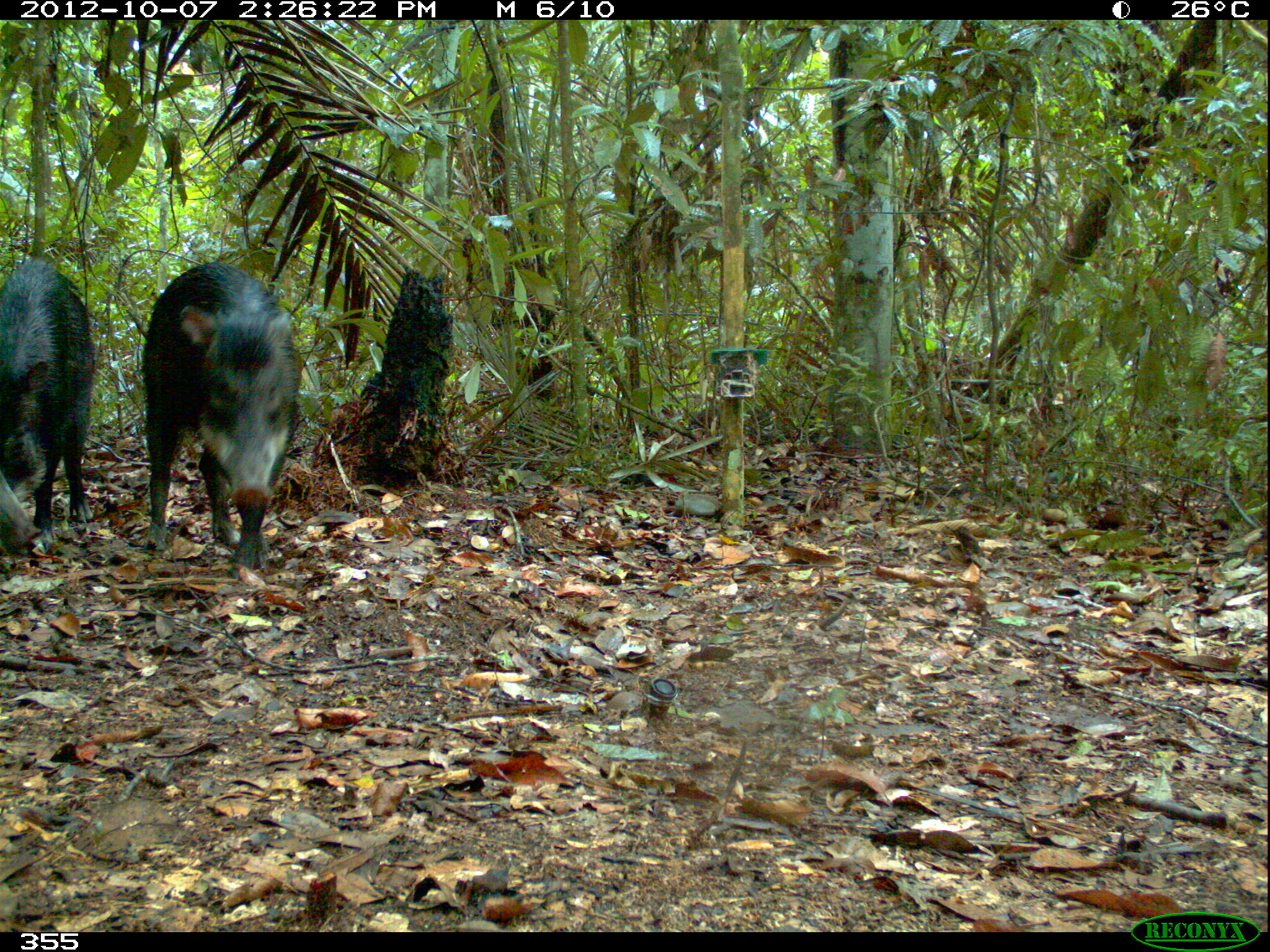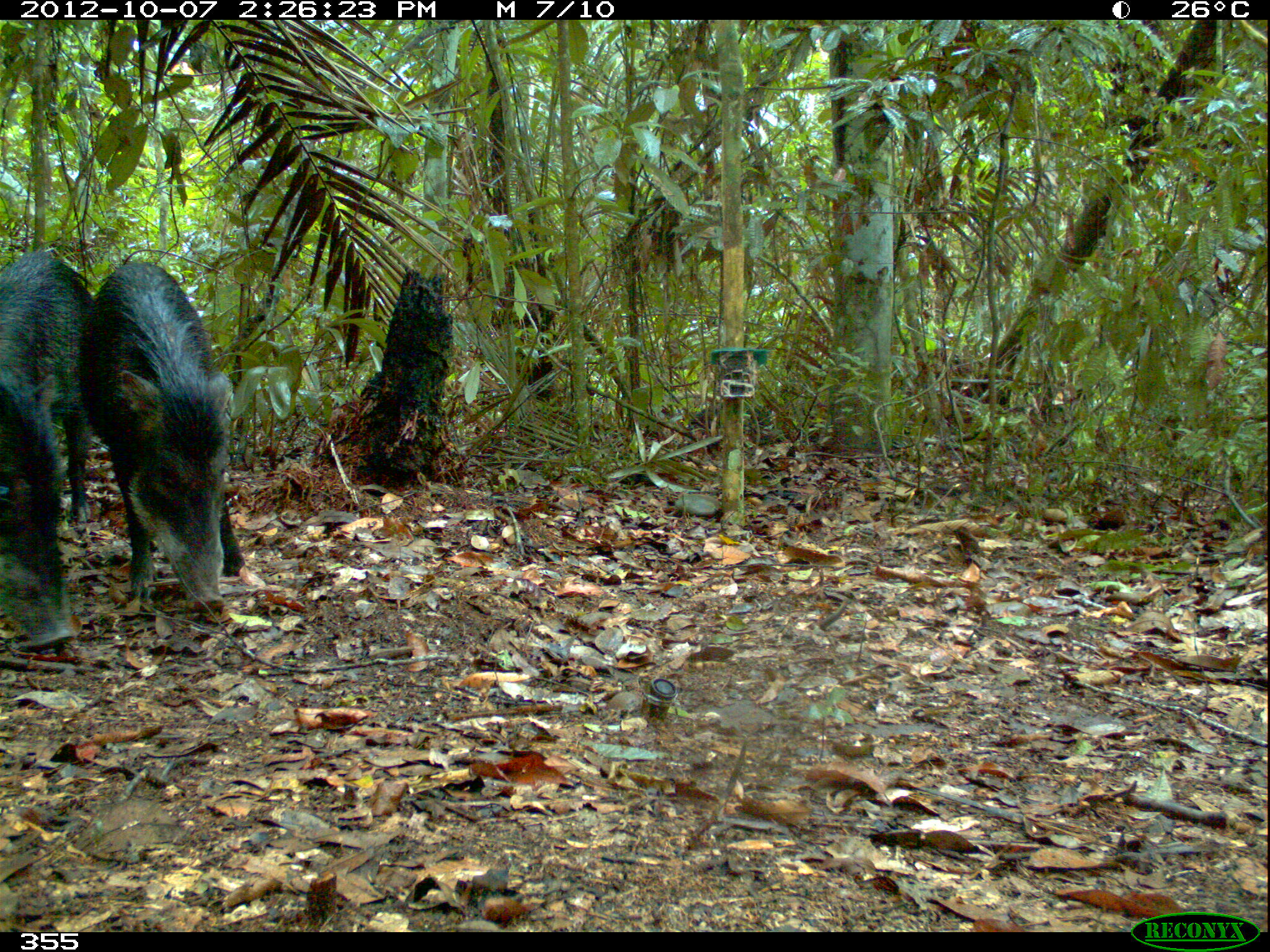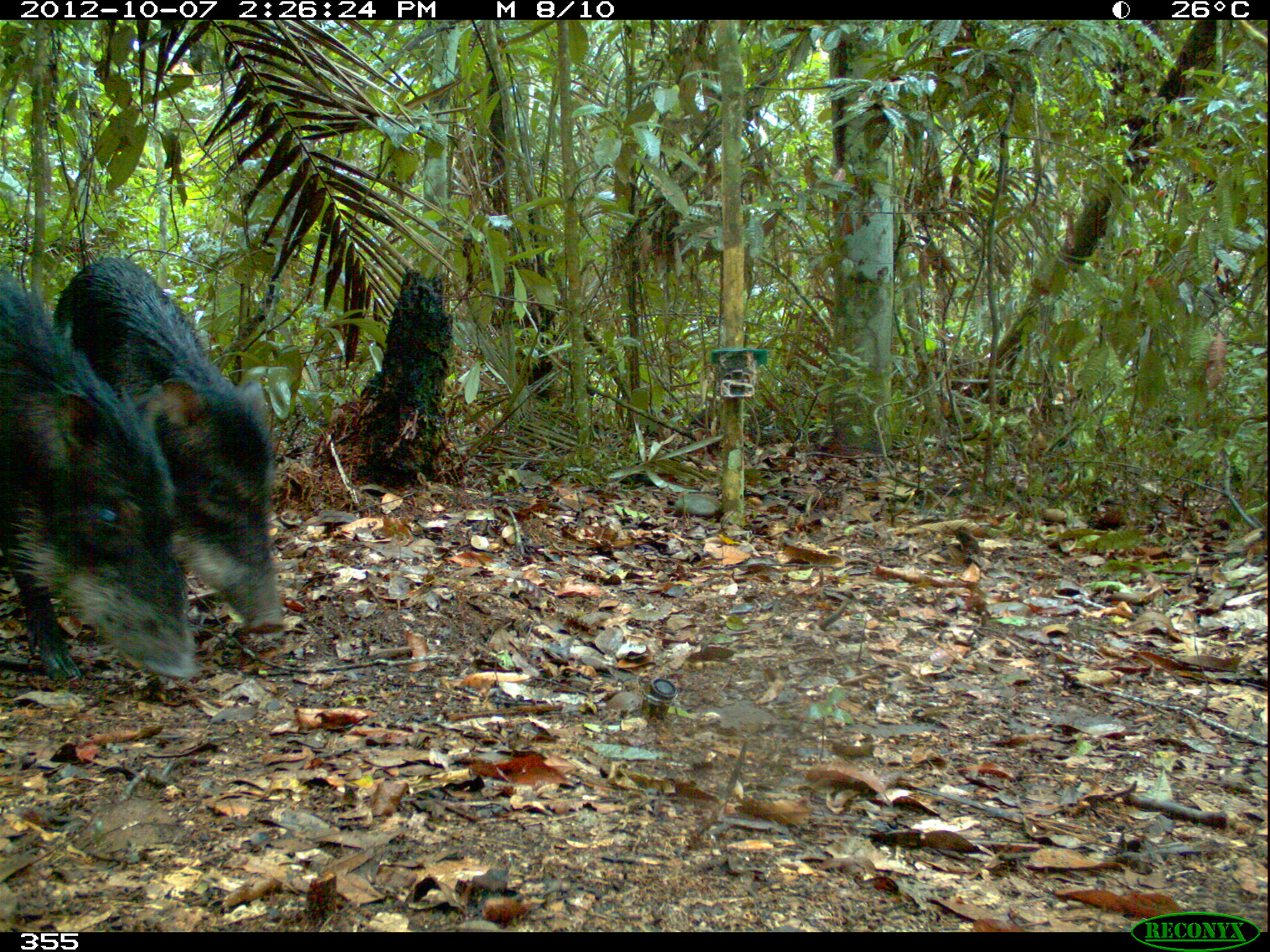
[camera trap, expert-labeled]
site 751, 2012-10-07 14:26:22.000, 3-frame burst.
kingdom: Animalia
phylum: Chordata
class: Mammalia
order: Artiodactyla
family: Tayassuidae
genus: Tayassu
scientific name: Tayassu pecari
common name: white-lipped peccary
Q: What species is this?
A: Tayassu pecari (white-lipped peccary).